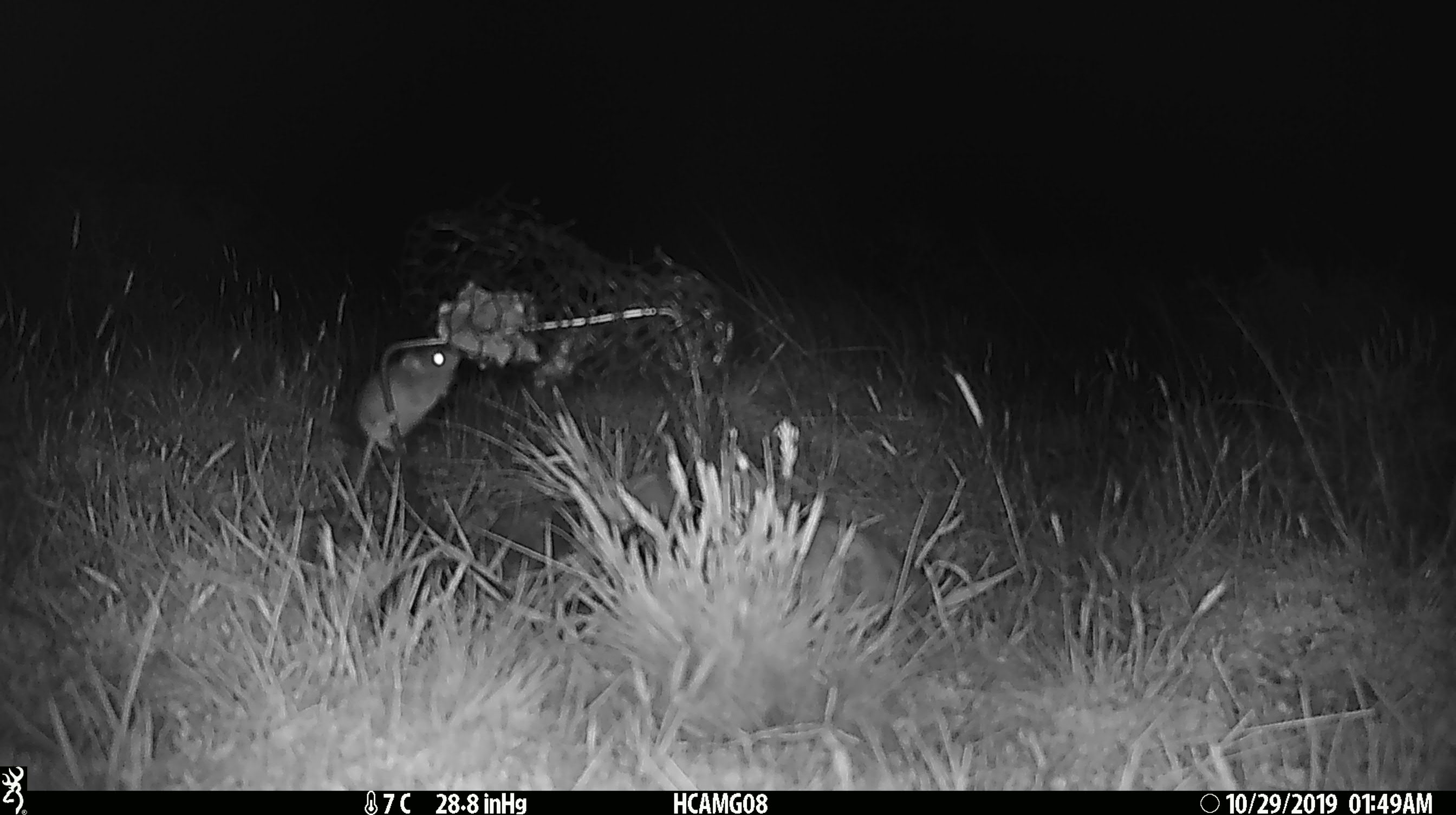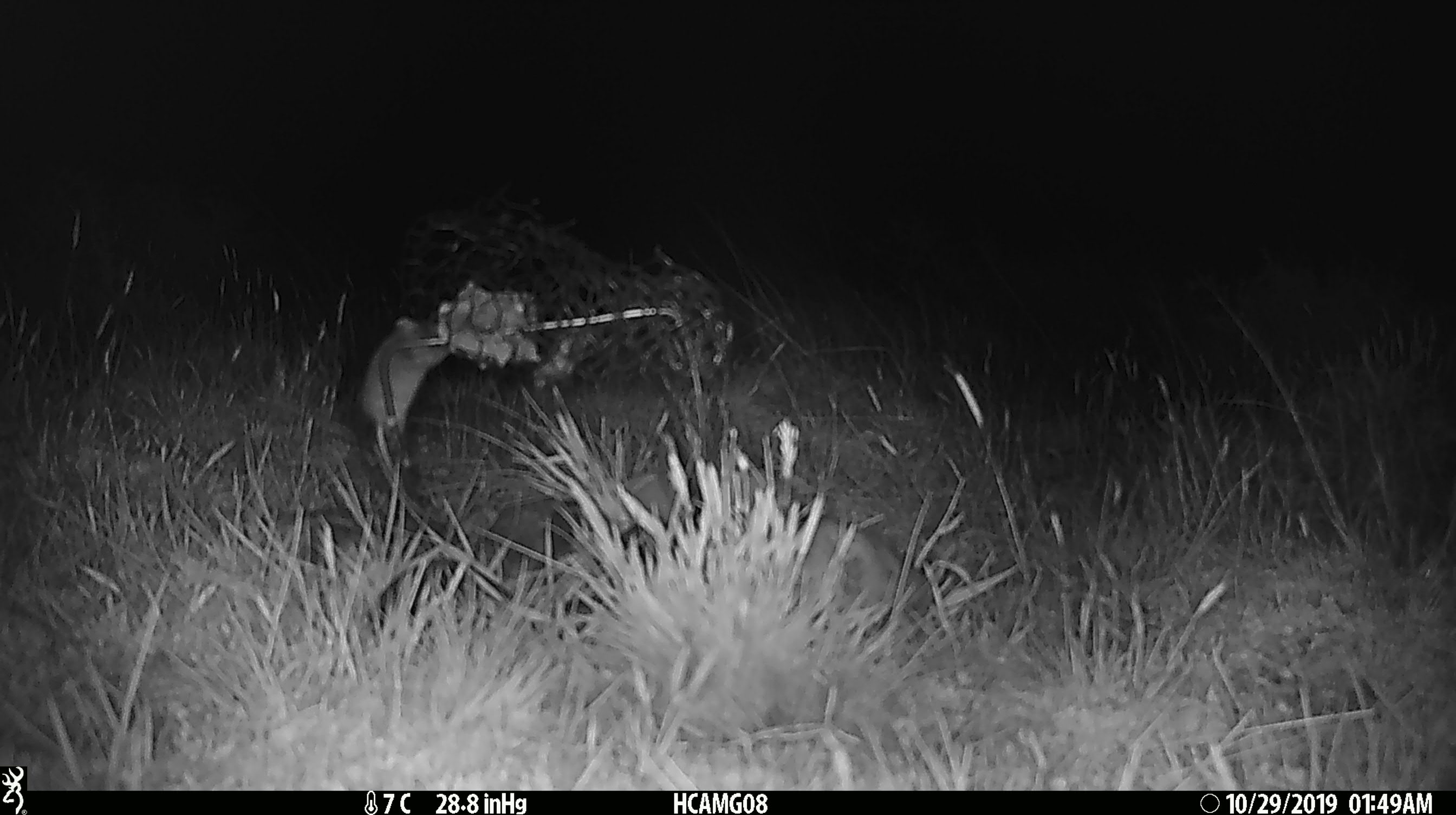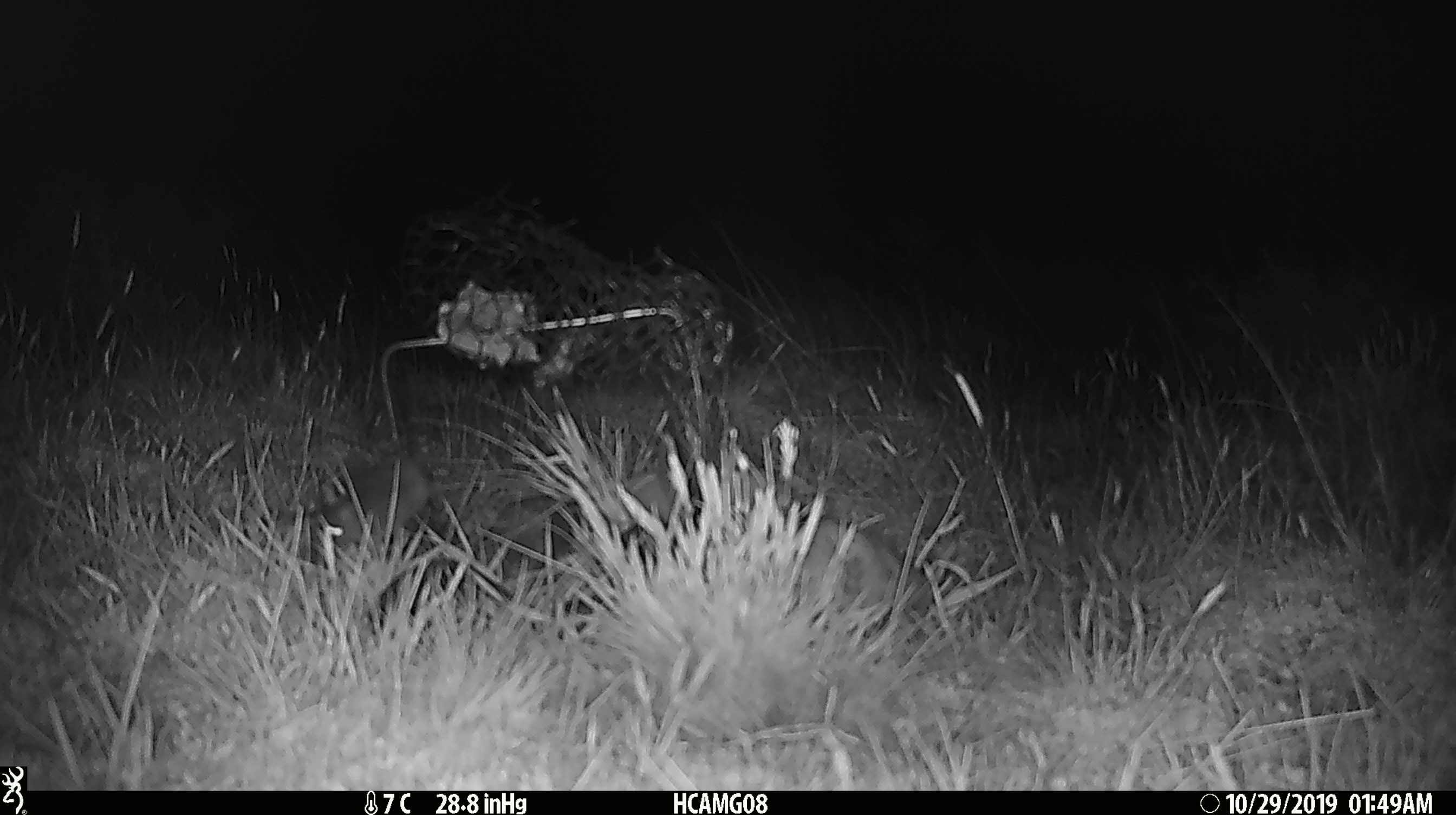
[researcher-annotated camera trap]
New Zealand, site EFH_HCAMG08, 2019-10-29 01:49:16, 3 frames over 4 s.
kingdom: Animalia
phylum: Chordata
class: Mammalia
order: Rodentia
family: Muridae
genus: Mus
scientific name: Mus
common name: mouse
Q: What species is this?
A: Mouse (Mus).